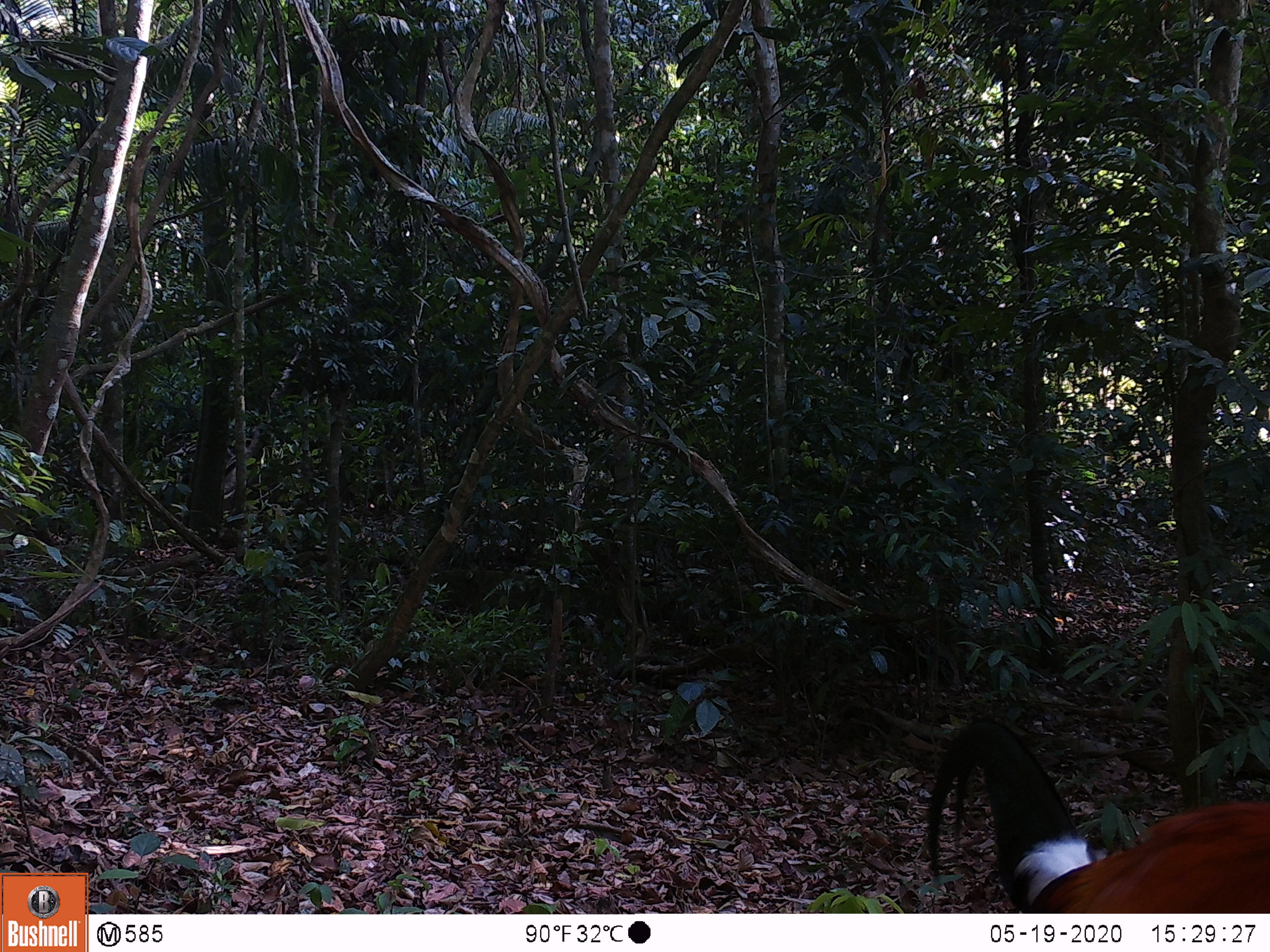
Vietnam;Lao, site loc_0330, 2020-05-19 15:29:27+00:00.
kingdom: Animalia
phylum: Chordata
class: Aves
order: Galliformes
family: Phasianidae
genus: Gallus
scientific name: Gallus gallus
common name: red junglefowl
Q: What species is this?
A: Red junglefowl (Gallus gallus).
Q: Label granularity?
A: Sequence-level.